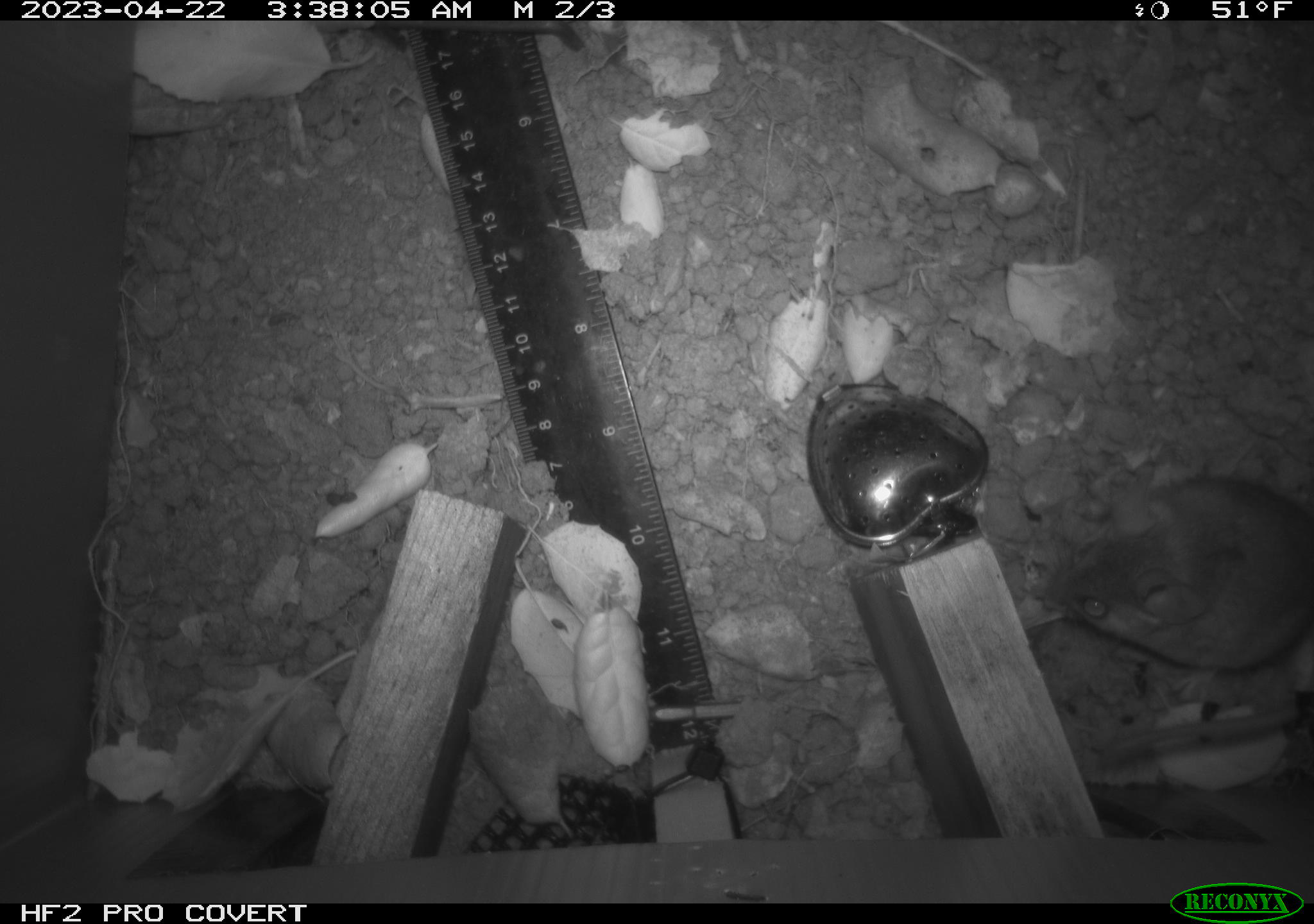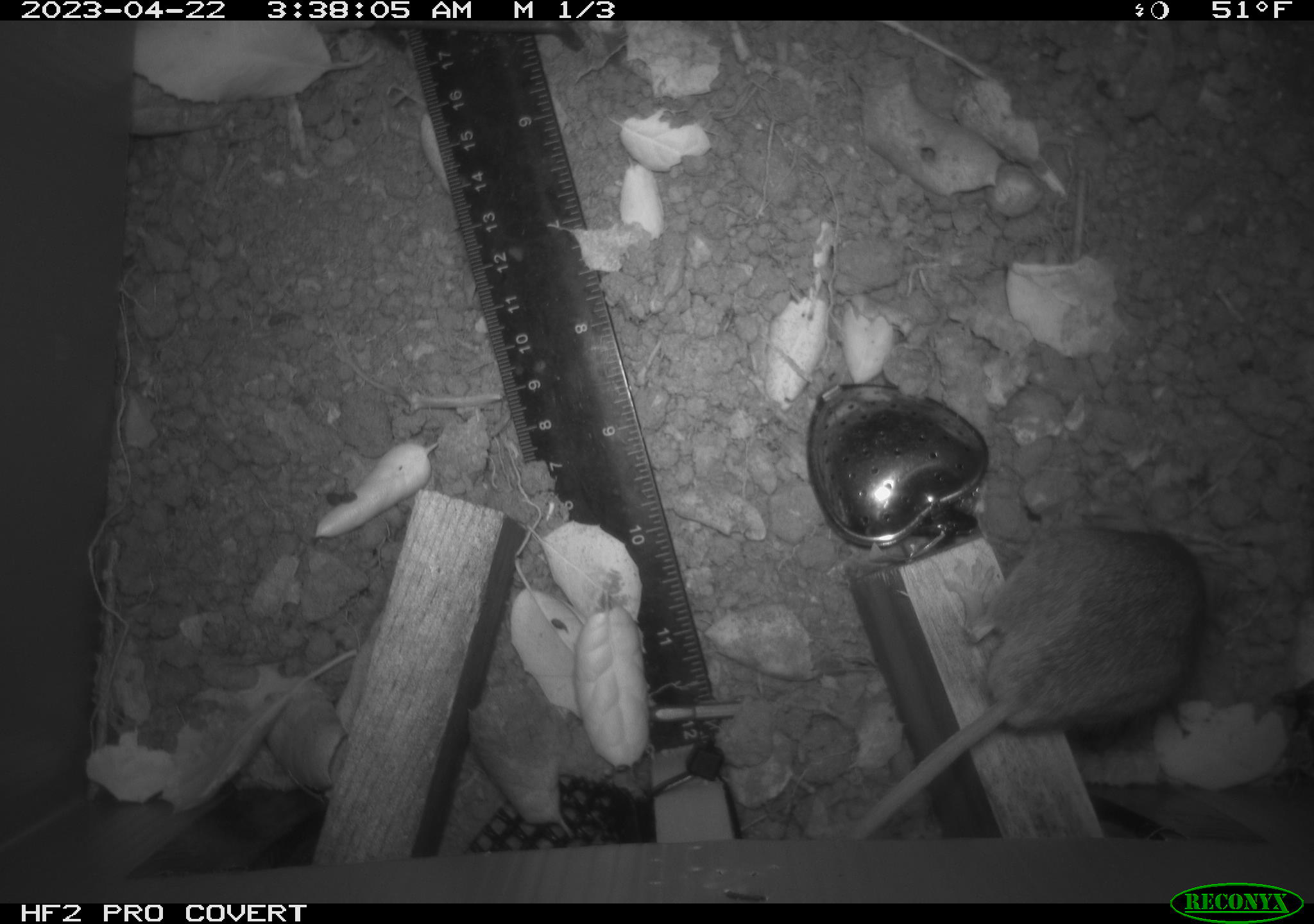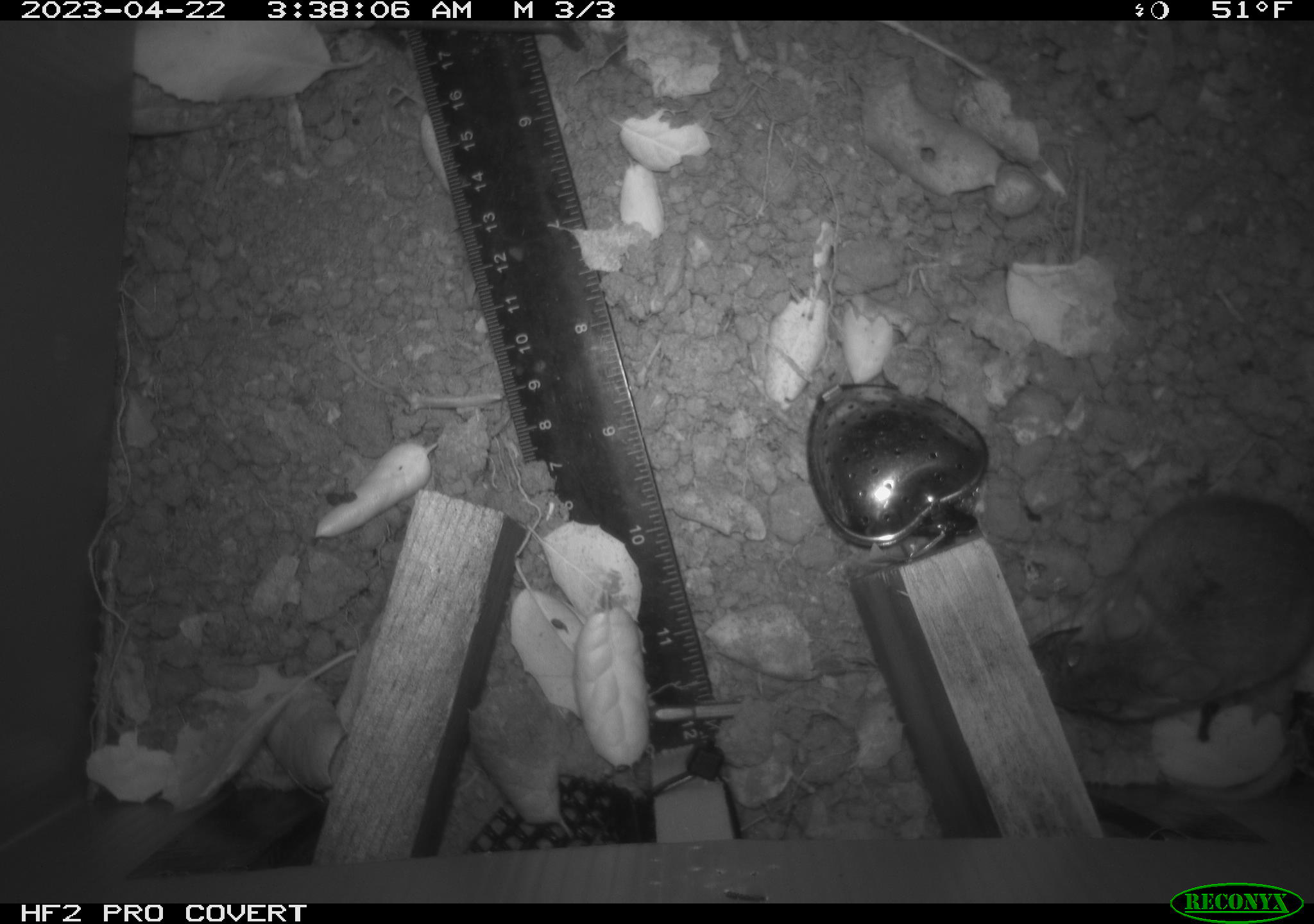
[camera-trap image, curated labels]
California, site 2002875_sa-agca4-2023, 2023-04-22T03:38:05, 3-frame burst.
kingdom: Animalia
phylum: Chordata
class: Mammalia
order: Rodentia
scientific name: Rodentia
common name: mouse species